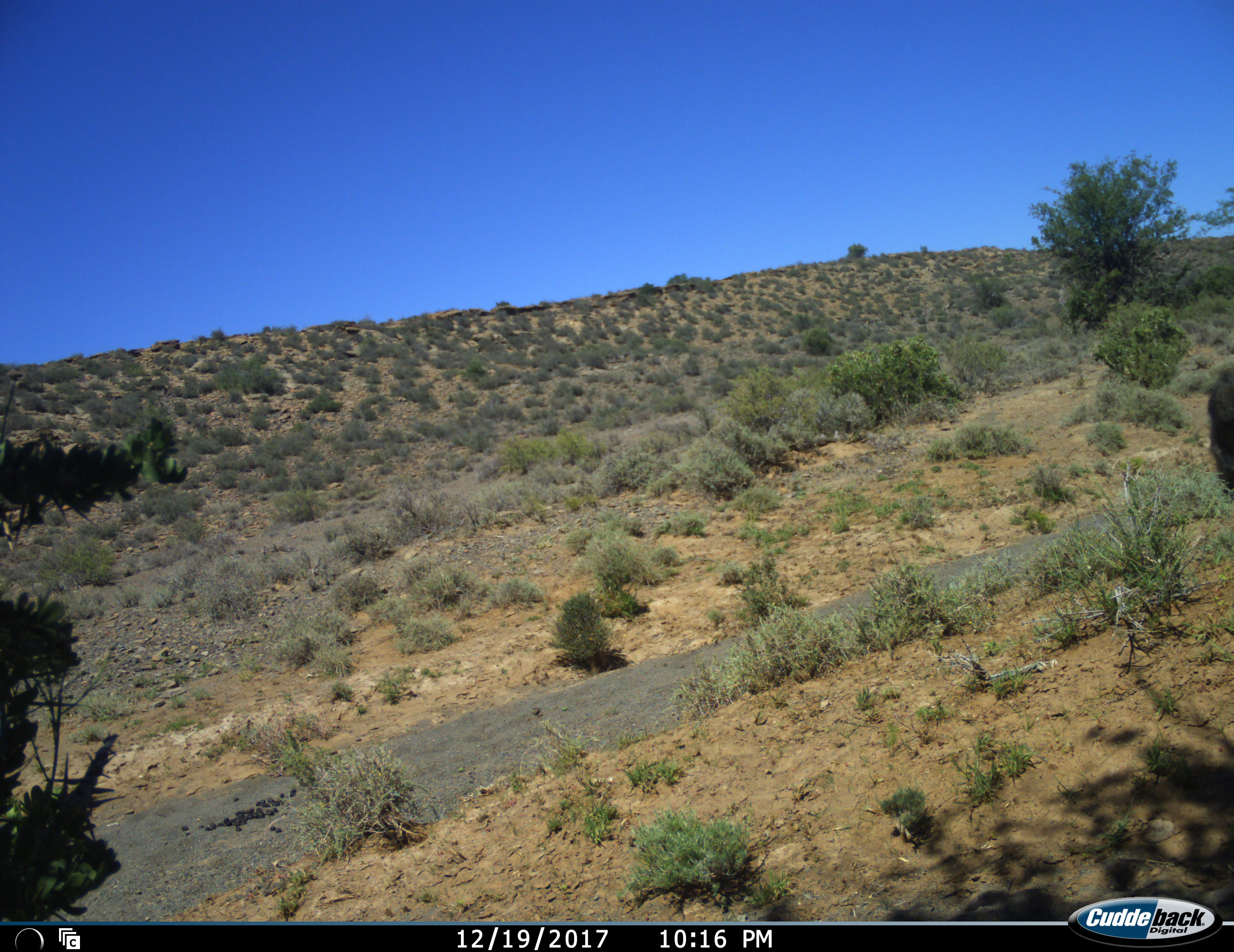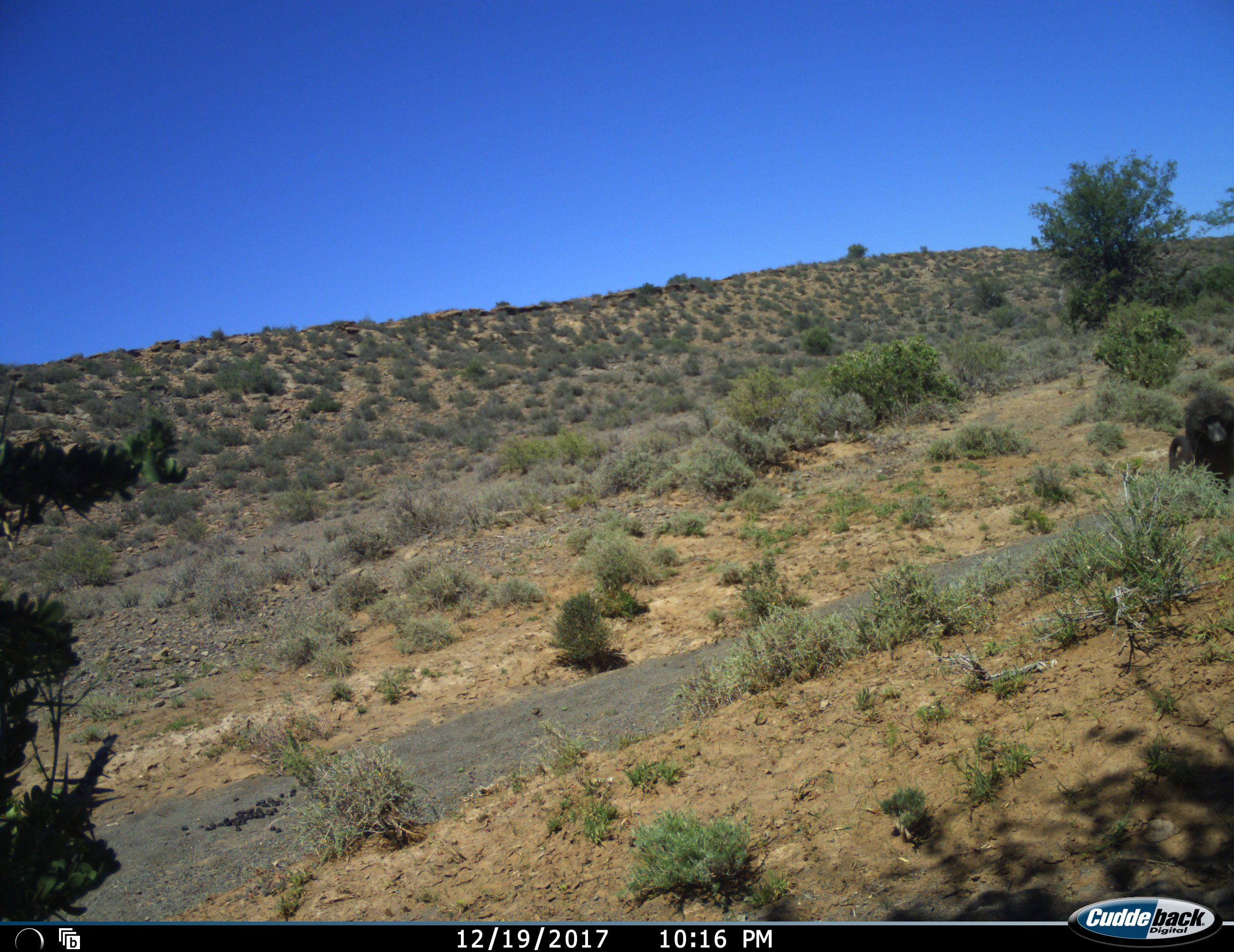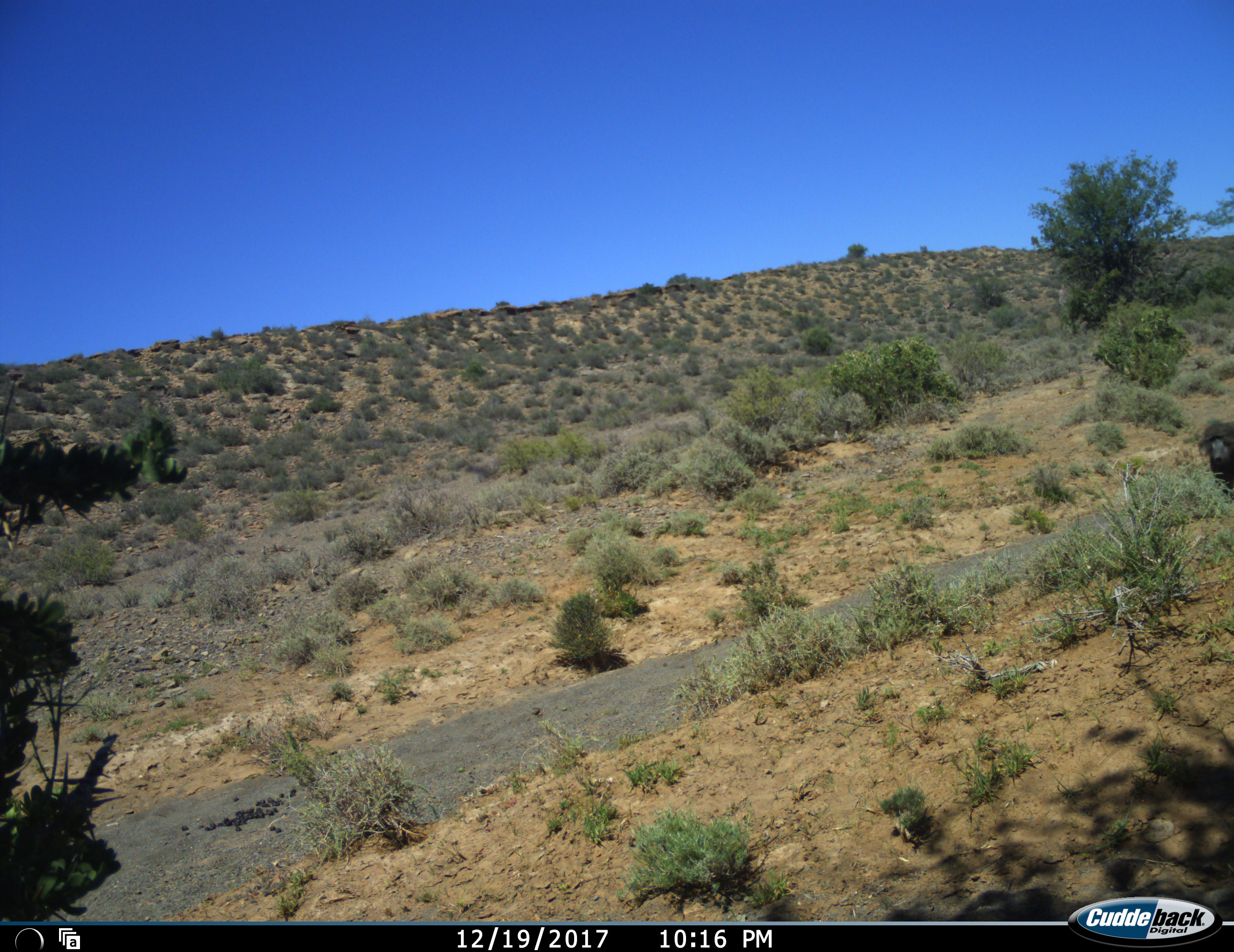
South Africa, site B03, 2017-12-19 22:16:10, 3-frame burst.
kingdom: Animalia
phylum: Chordata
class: Mammalia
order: Primates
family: Cercopithecidae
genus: Papio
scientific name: Papio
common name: baboon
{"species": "baboon (Papio)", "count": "1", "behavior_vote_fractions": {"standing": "20%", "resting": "0%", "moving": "70%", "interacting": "10%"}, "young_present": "0%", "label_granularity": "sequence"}